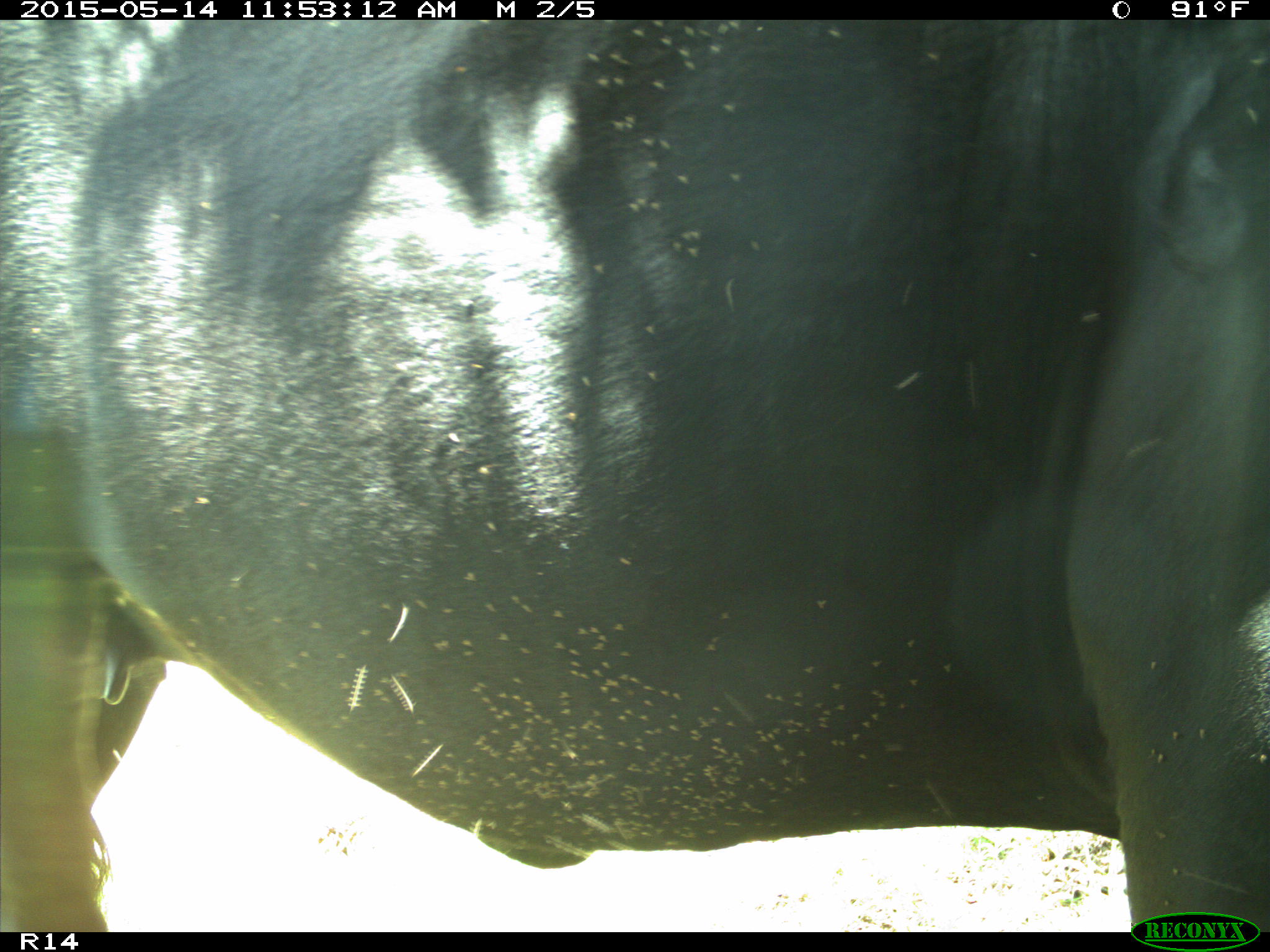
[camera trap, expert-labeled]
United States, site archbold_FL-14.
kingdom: Animalia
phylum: Chordata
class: Mammalia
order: Artiodactyla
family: Bovidae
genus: Bos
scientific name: Bos taurus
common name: domestic cow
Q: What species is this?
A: Bos taurus (domestic cow).